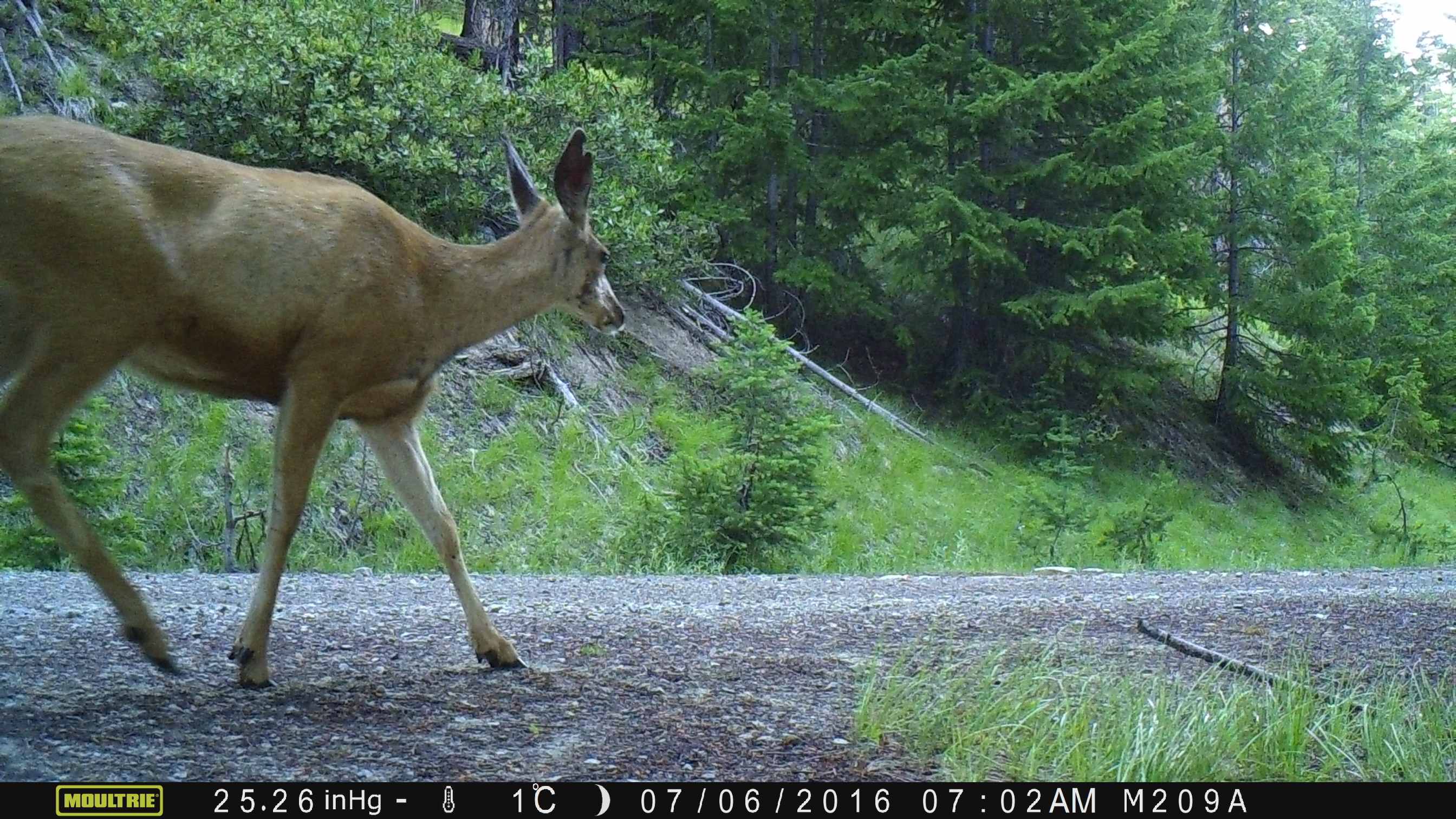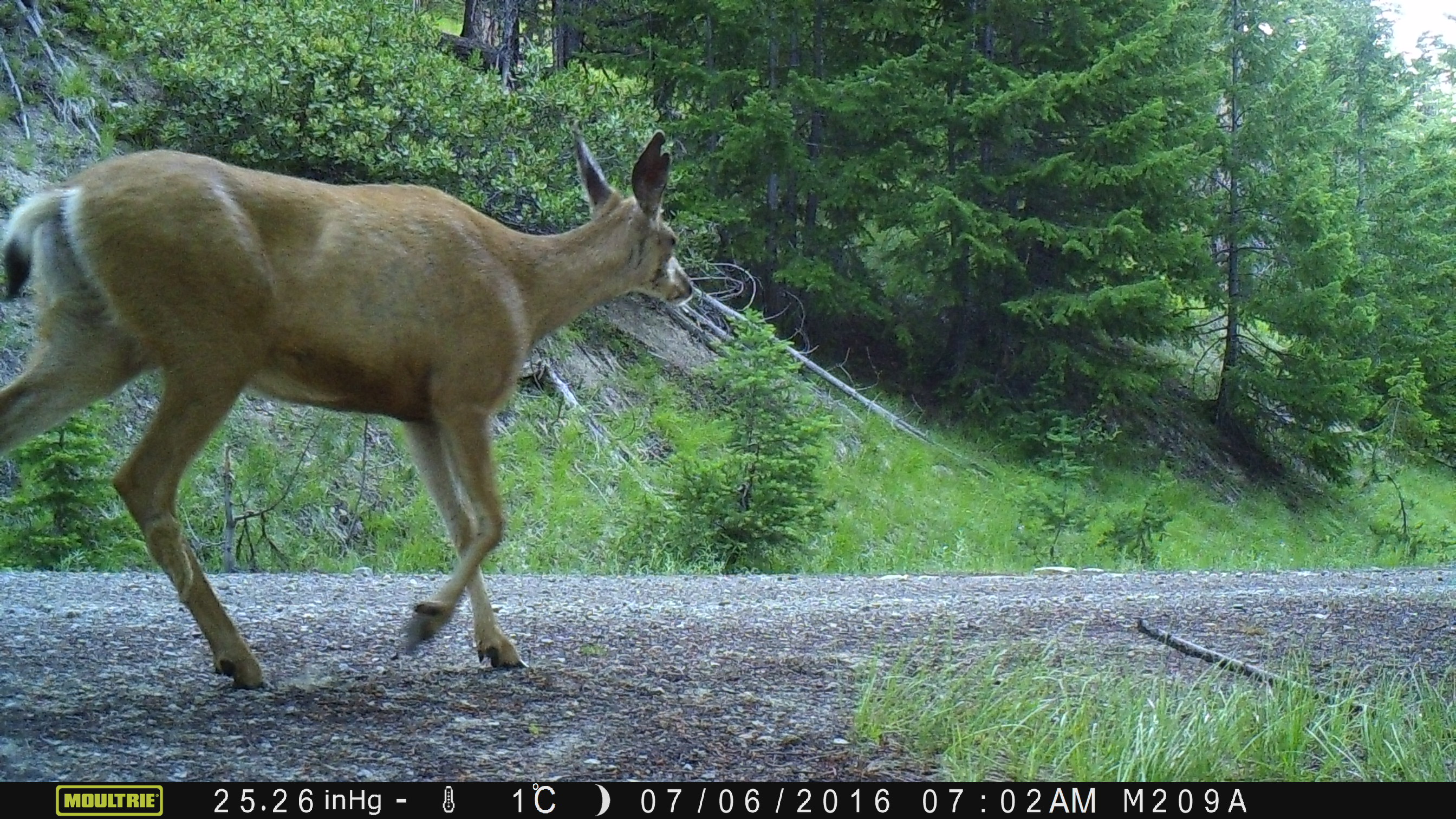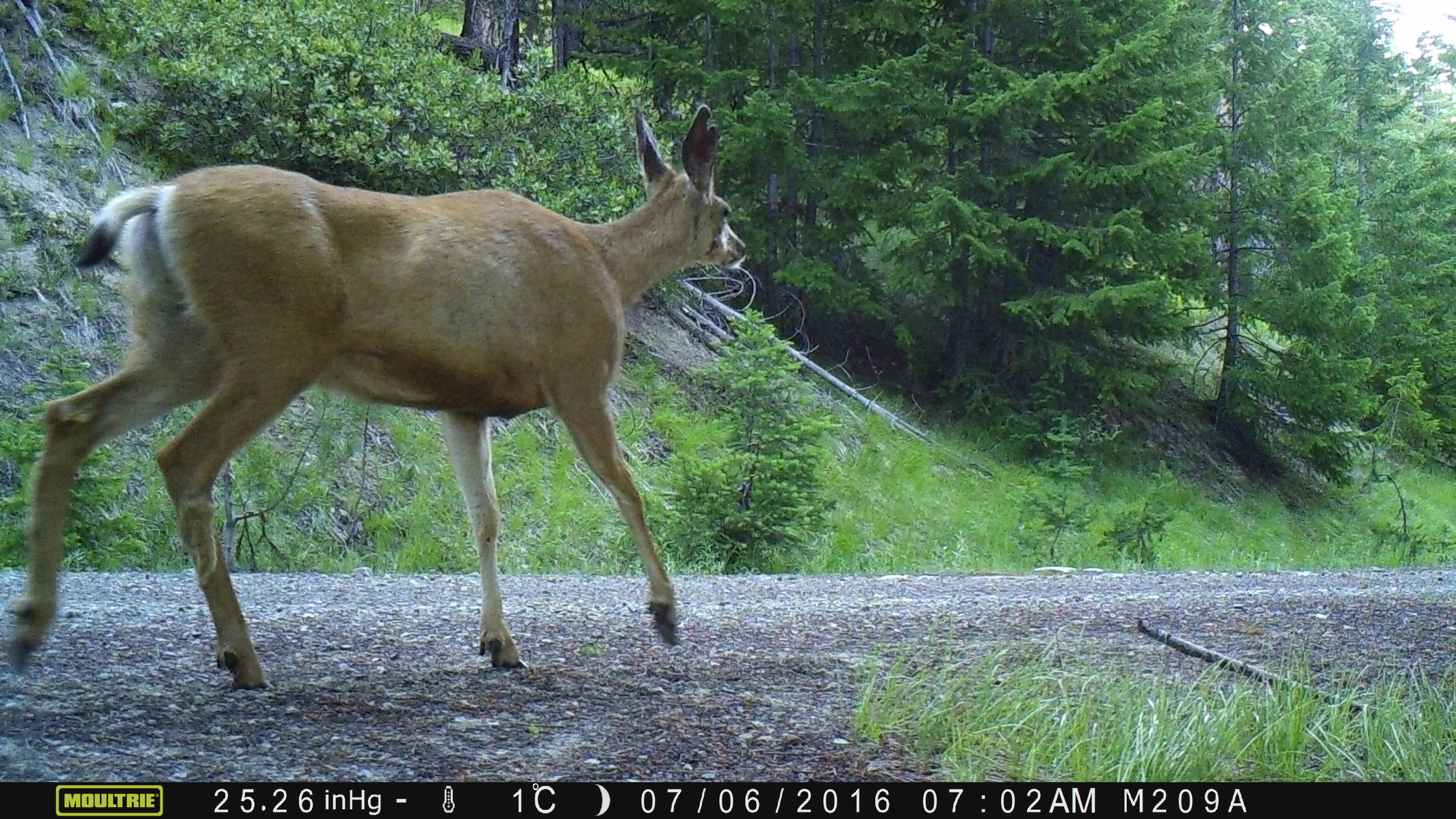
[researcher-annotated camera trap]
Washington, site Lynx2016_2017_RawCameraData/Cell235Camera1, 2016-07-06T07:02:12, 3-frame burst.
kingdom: Animalia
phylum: Chordata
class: Mammalia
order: Artiodactyla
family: Cervidae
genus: Odocoileus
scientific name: Odocoileus hemionus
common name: mule deer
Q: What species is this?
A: Odocoileus hemionus (mule deer).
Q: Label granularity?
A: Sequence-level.